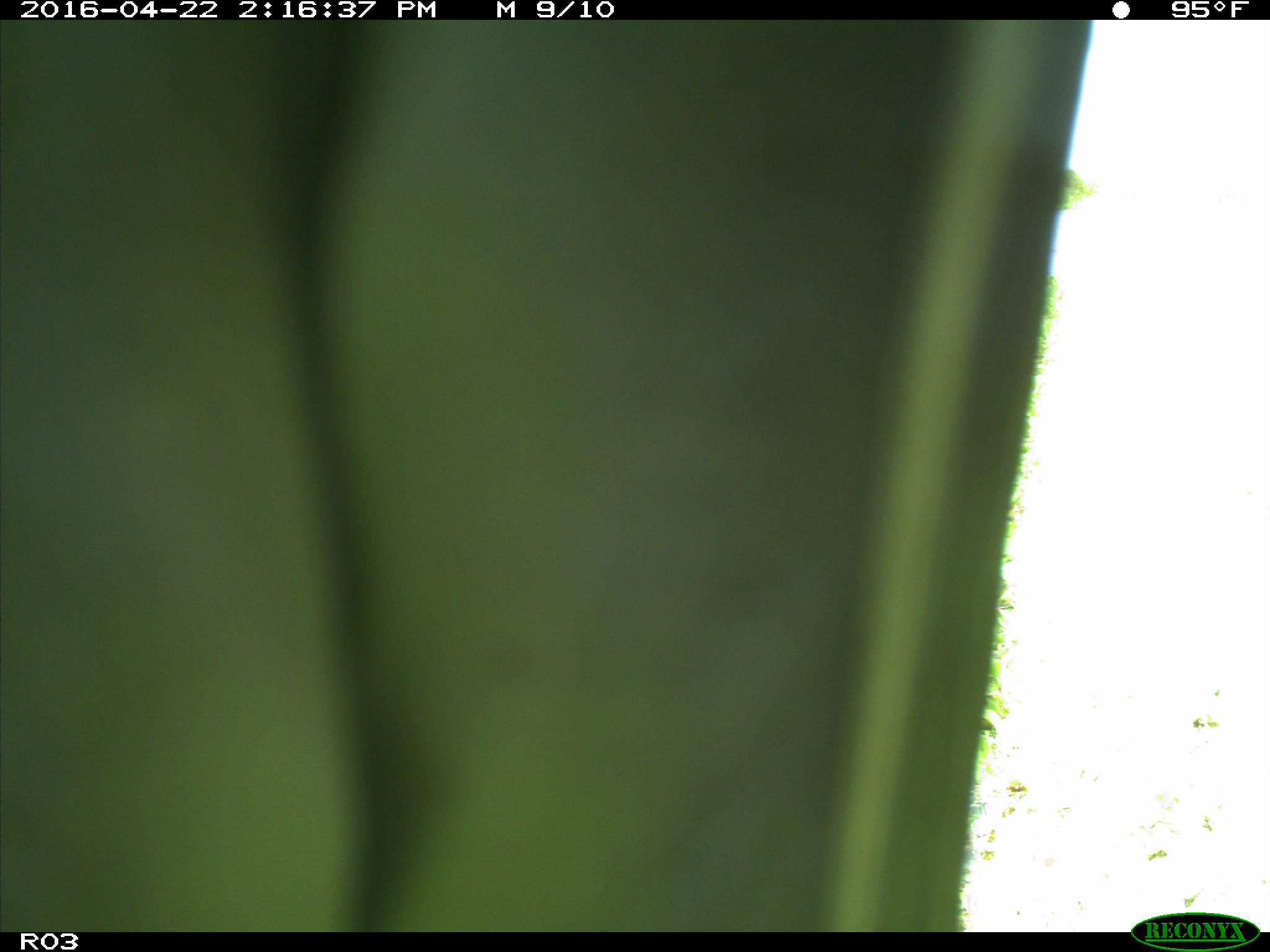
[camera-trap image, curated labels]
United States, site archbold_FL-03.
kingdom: Animalia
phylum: Chordata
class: Aves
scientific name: Aves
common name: birds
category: unidentified bird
Unidentified bird (birds) (Aves).